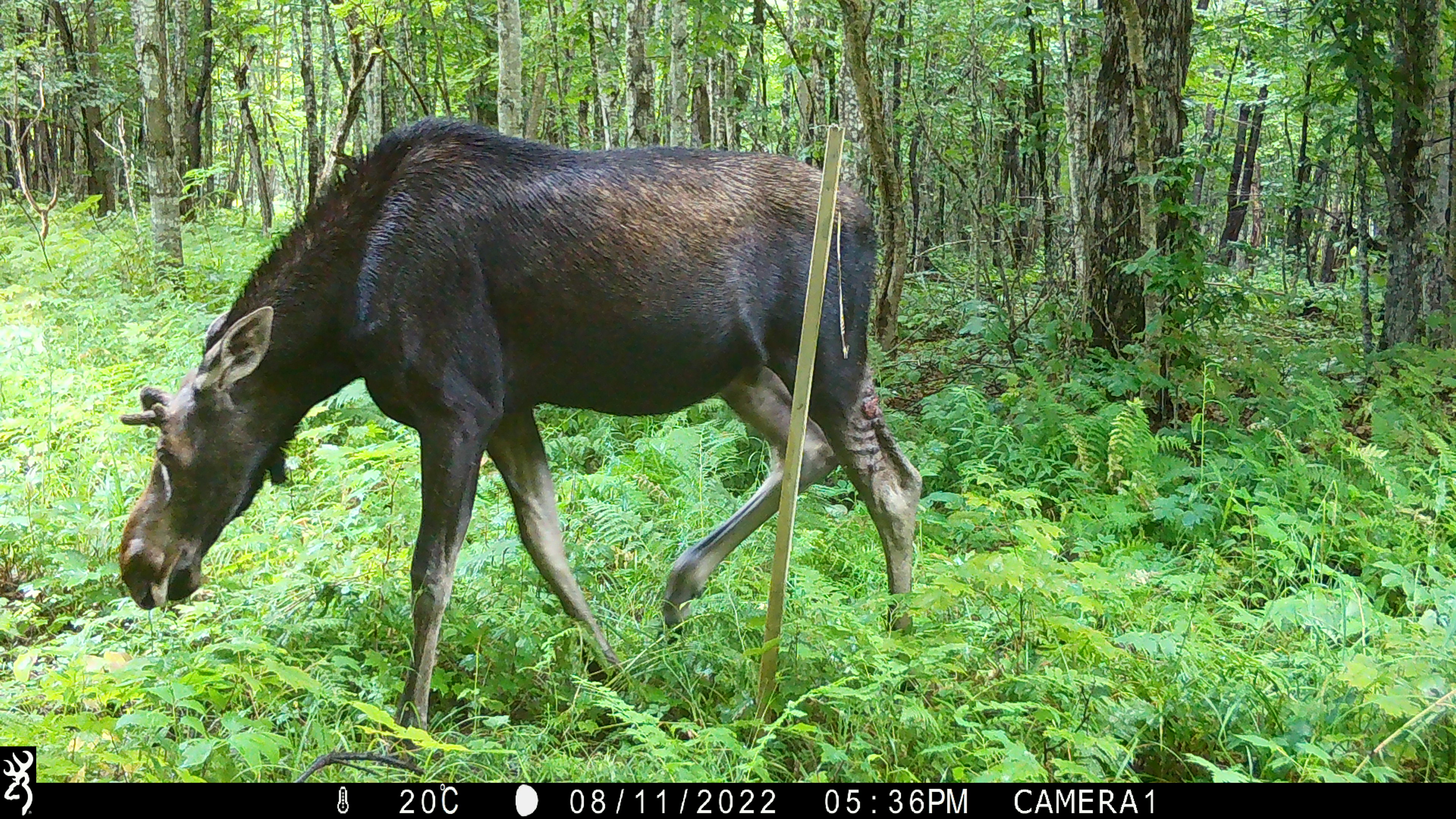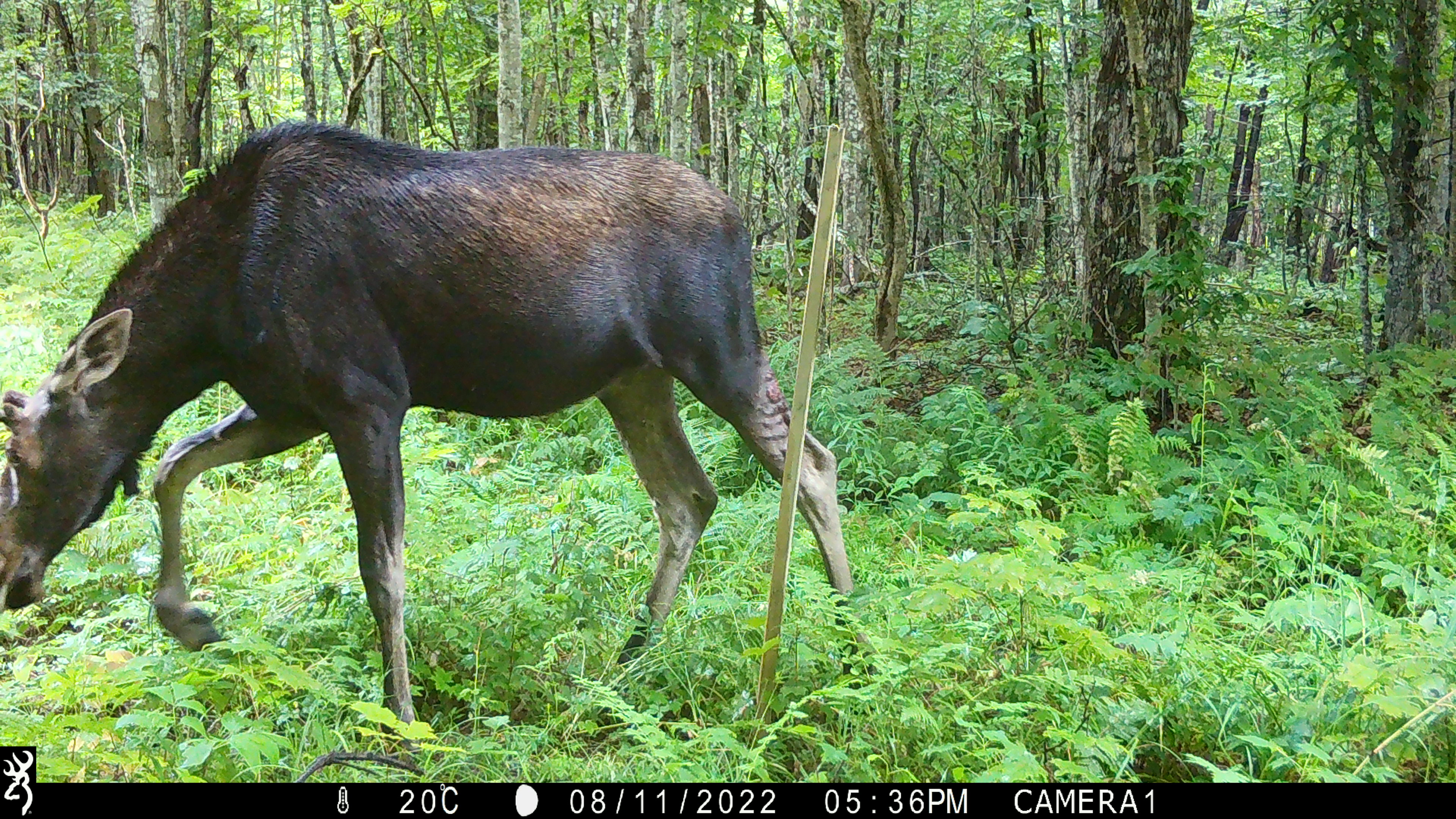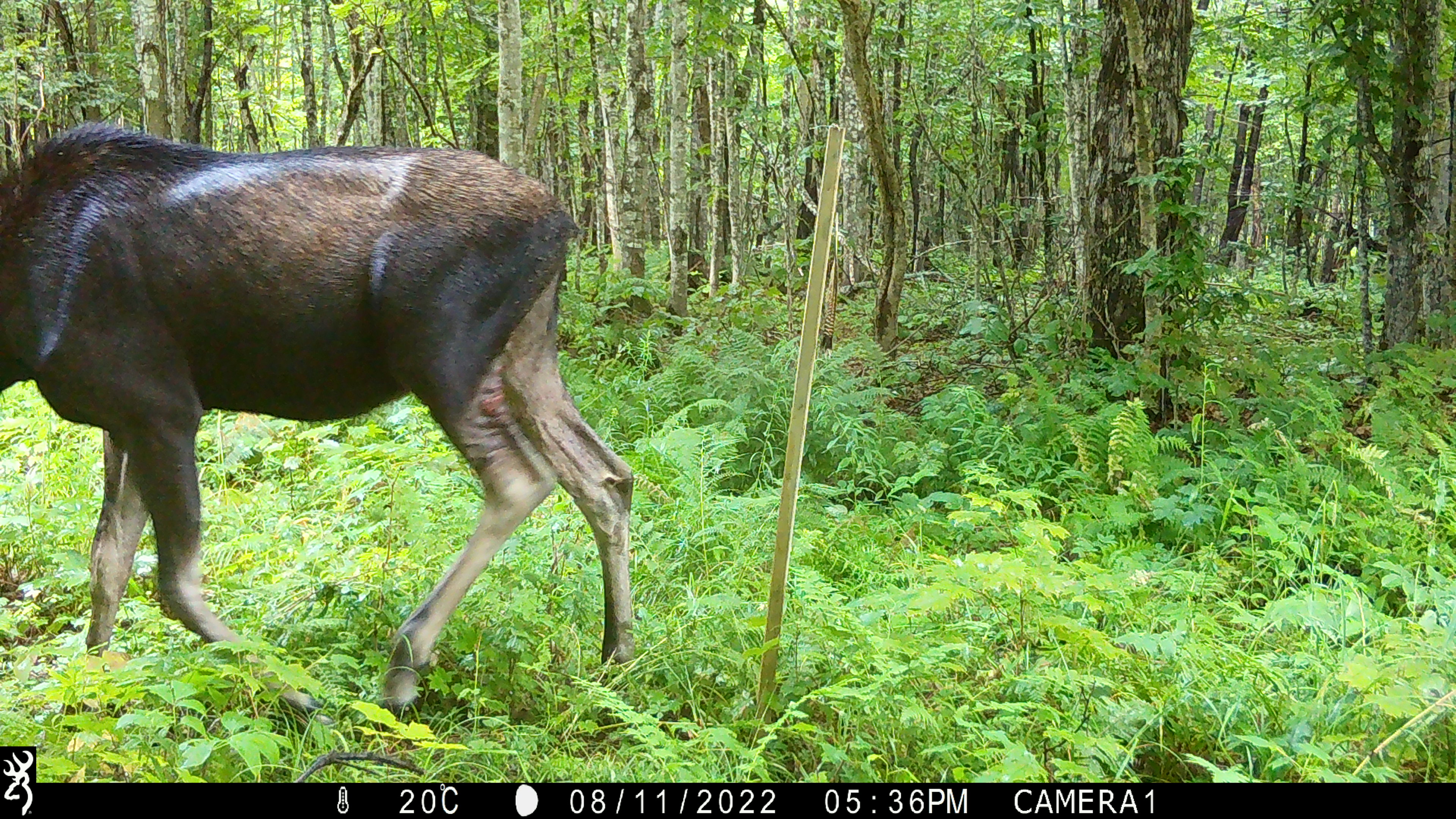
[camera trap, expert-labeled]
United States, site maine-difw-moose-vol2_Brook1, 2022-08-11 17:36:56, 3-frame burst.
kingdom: Animalia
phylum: Chordata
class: Mammalia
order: Artiodactyla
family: Cervidae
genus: Alces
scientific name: Alces alces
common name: moose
Moose (Alces alces).